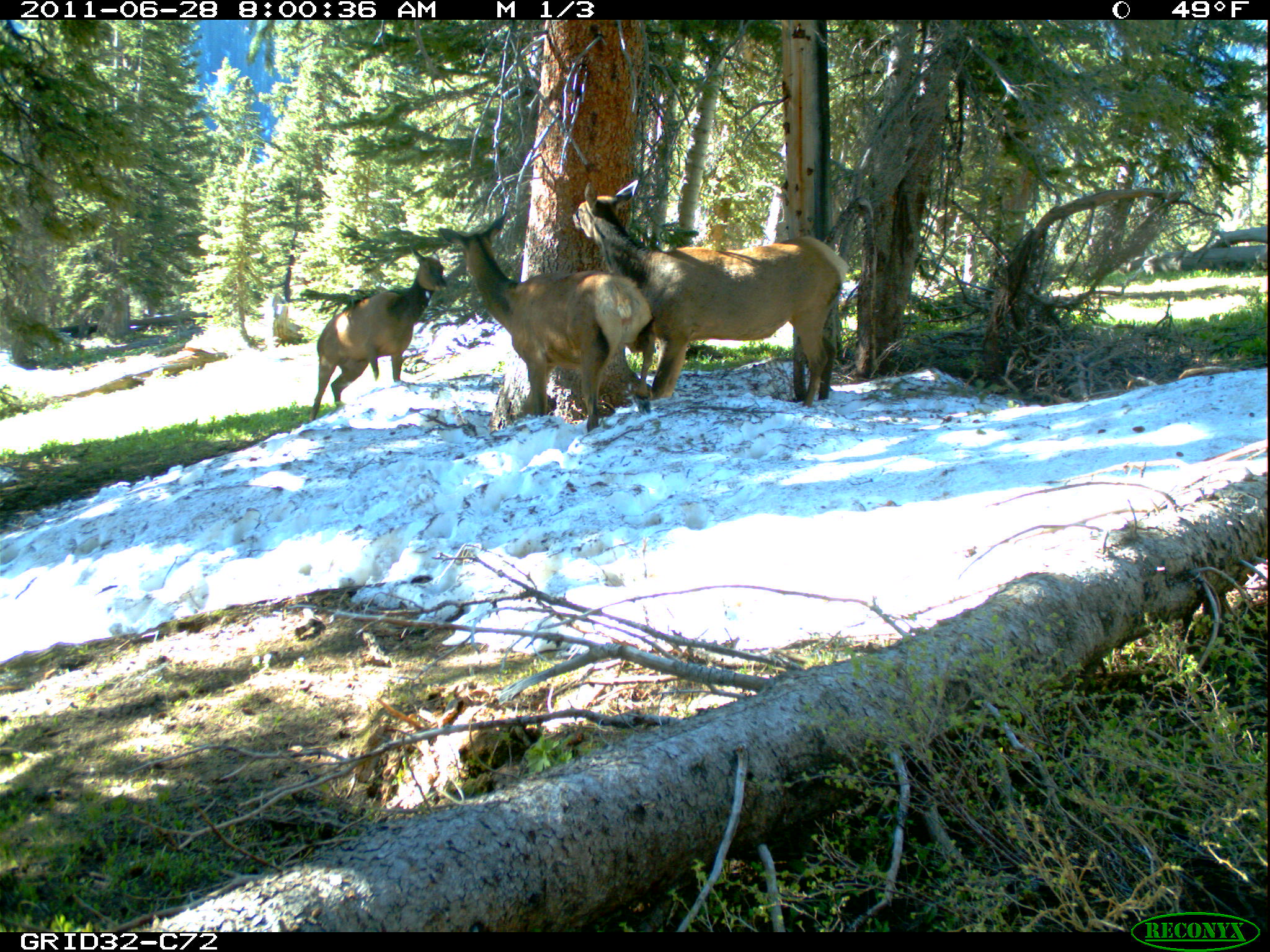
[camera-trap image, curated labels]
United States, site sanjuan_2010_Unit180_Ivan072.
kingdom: Animalia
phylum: Chordata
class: Mammalia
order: Artiodactyla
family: Cervidae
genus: Cervus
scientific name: Cervus elaphus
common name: red deer